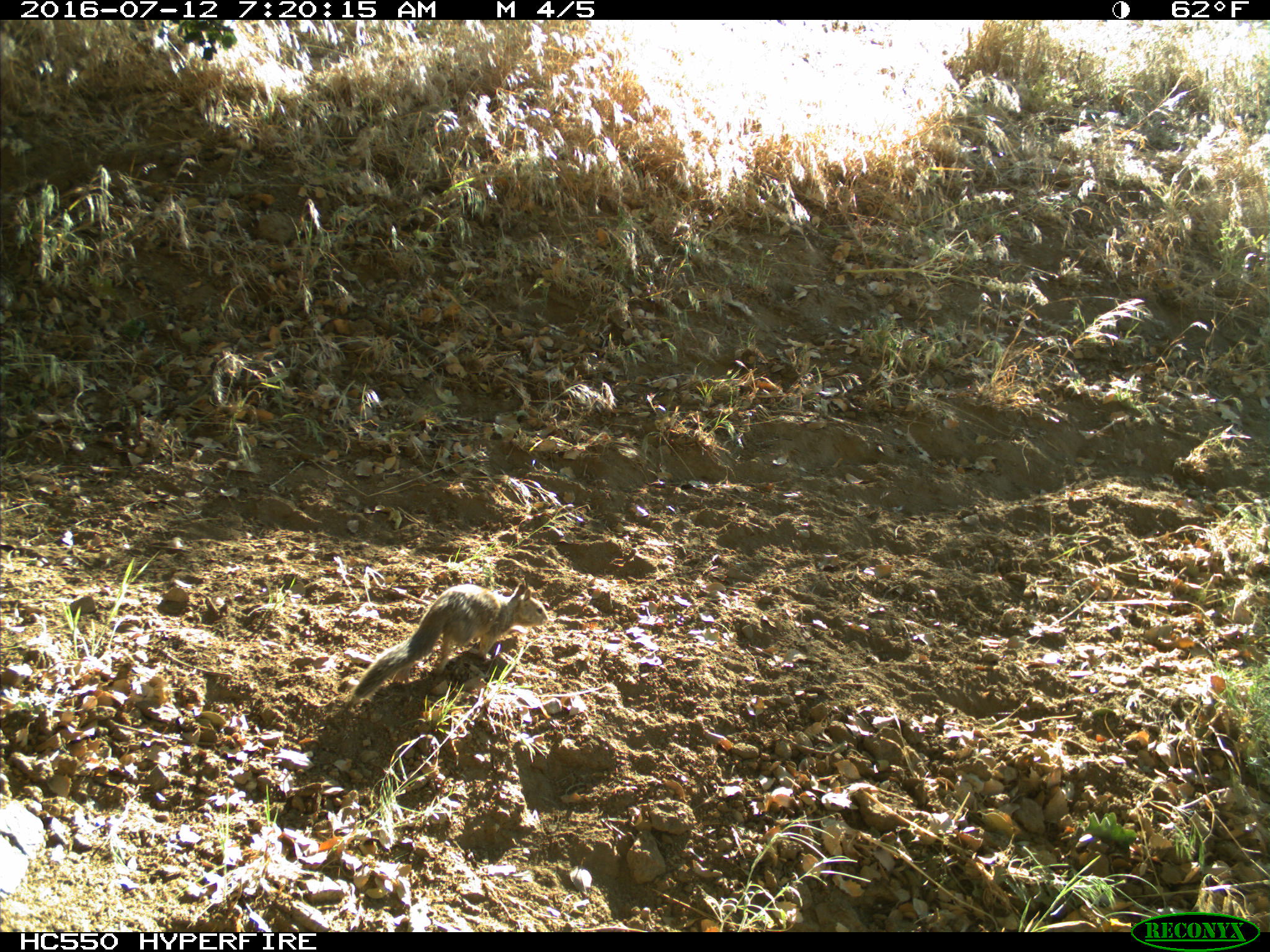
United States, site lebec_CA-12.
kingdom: Animalia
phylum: Chordata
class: Mammalia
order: Rodentia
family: Sciuridae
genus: Otospermophilus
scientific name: Otospermophilus beecheyi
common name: california ground squirrel